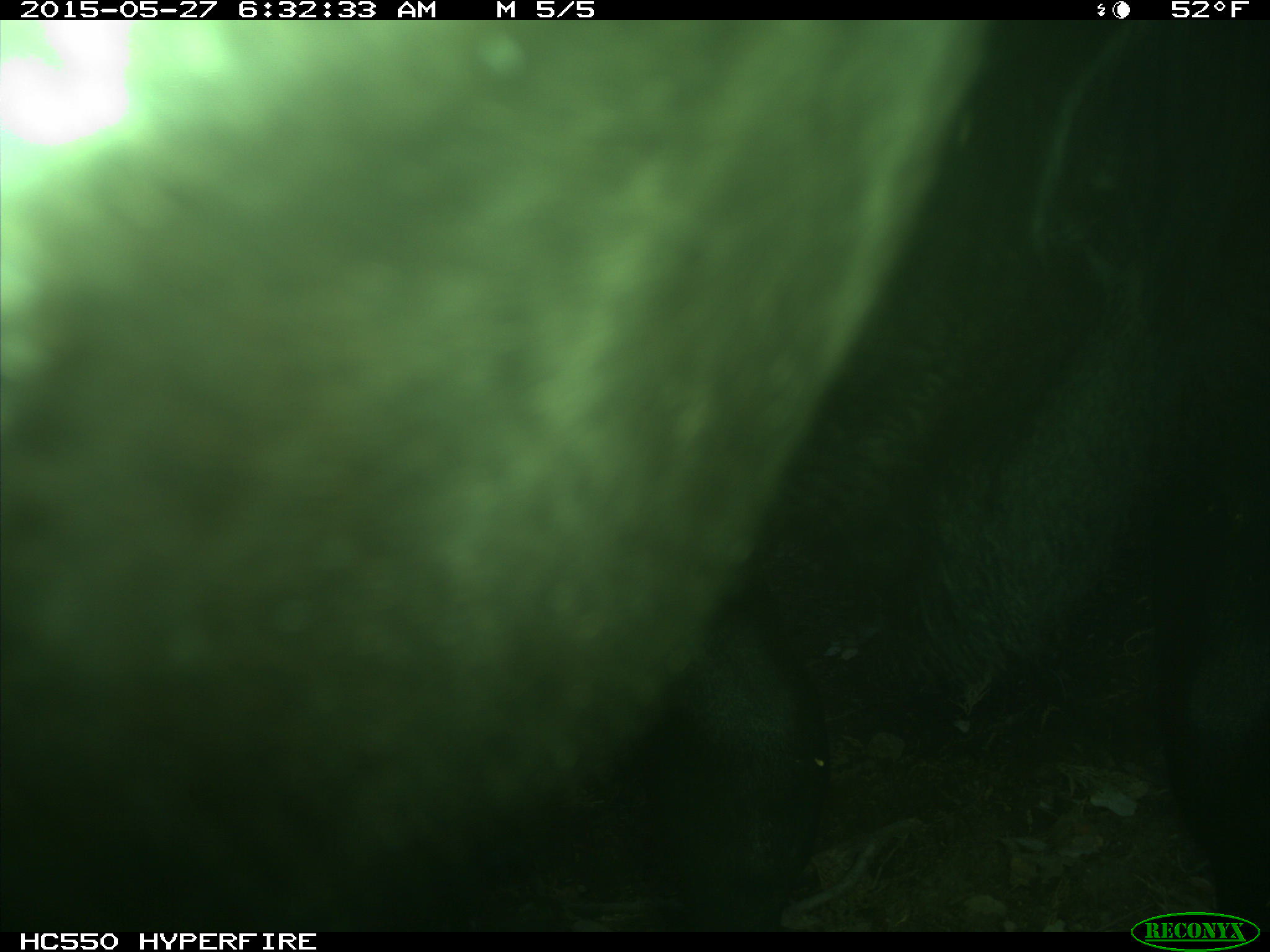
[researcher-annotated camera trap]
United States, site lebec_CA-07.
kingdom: Animalia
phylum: Chordata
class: Mammalia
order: Artiodactyla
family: Bovidae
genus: Bos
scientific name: Bos taurus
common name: domestic cow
Bos taurus (domestic cow).